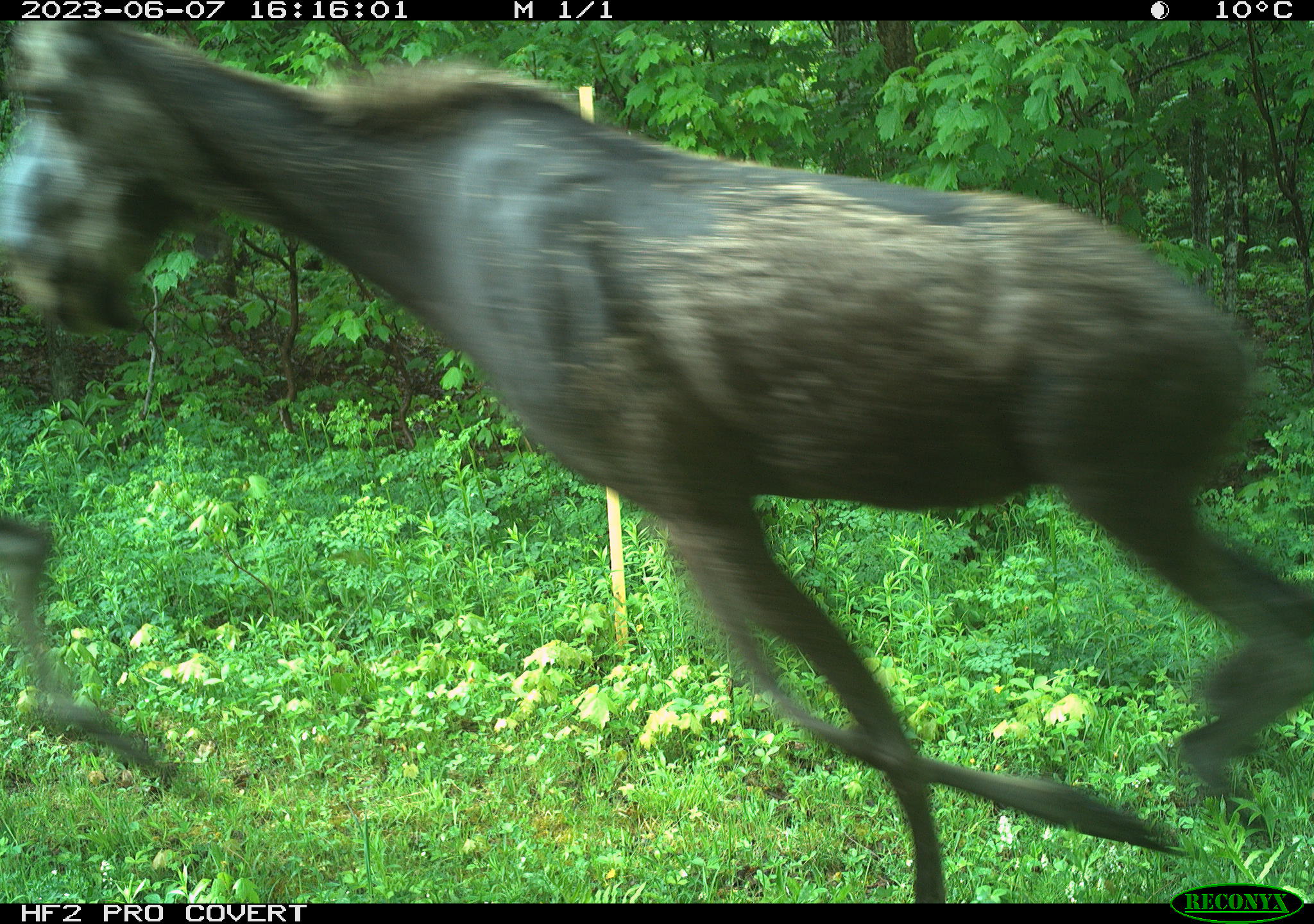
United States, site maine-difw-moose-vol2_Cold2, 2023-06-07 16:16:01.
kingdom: Animalia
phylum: Chordata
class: Mammalia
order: Artiodactyla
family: Cervidae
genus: Alces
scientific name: Alces alces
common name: moose